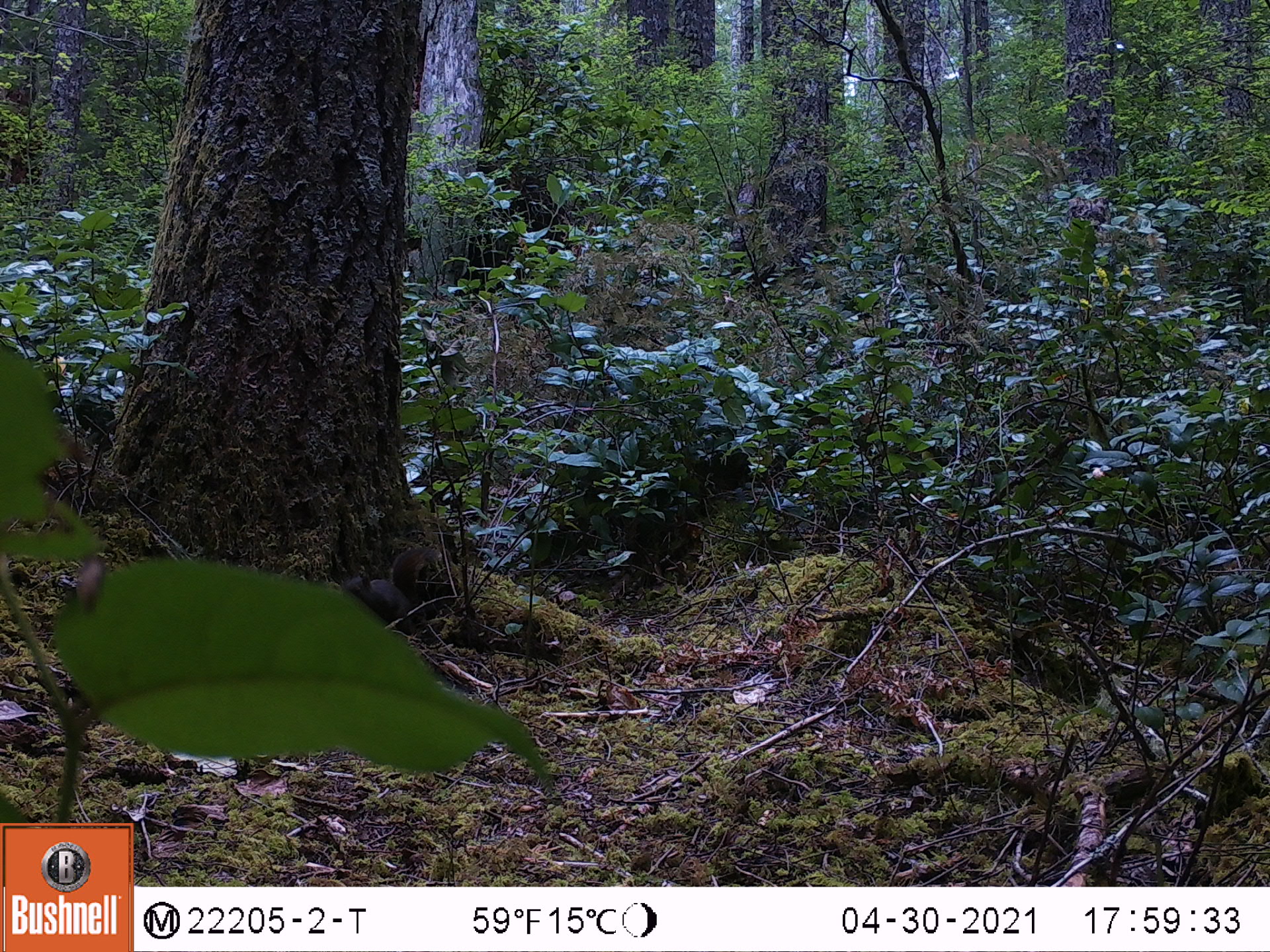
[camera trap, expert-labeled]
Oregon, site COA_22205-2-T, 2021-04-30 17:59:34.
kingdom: Animalia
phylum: Chordata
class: Mammalia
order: Rodentia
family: Sciuridae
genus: Tamiasciurus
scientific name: Tamiasciurus douglasii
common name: douglas squirrel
Douglas squirrel (Tamiasciurus douglasii).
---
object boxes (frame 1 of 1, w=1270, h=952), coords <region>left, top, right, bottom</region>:
douglas squirrel: <region>329, 528, 469, 651</region>